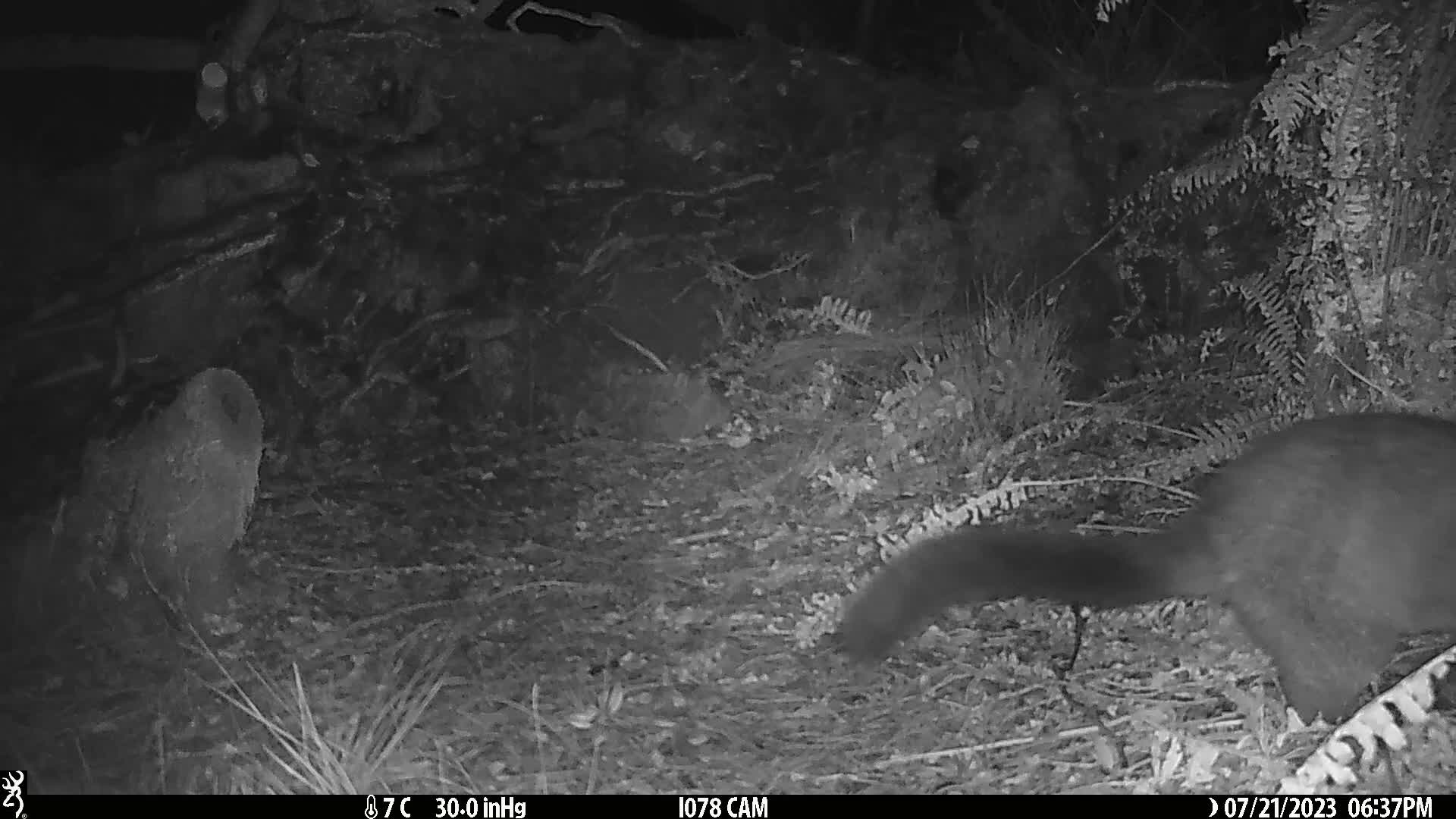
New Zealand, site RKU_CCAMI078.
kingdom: Animalia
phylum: Chordata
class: Mammalia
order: Diprotodontia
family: Phalangeridae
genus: Trichosurus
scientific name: Trichosurus vulpecula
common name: common brushtail possum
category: possum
Possum (common brushtail possum) (Trichosurus vulpecula).